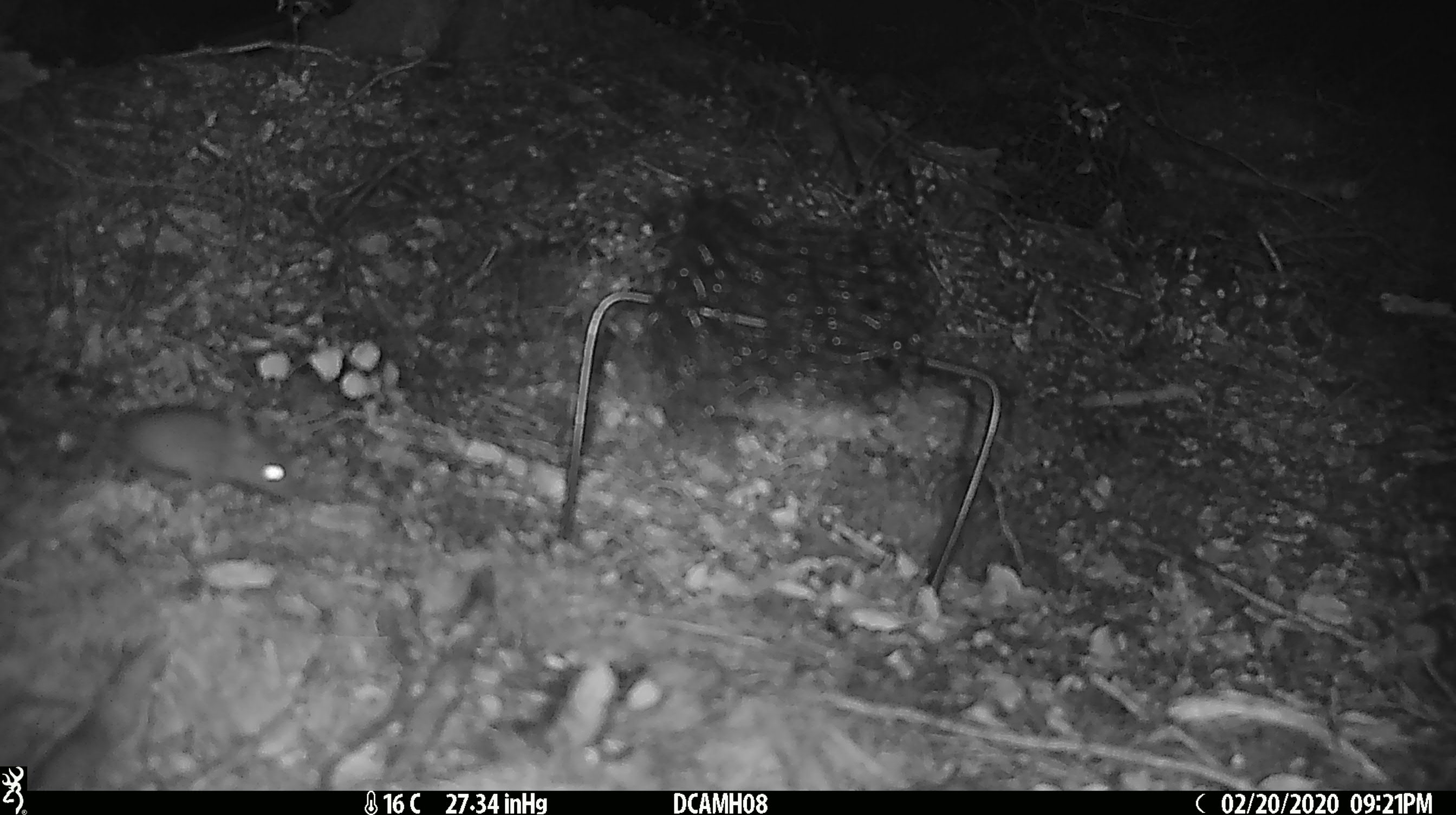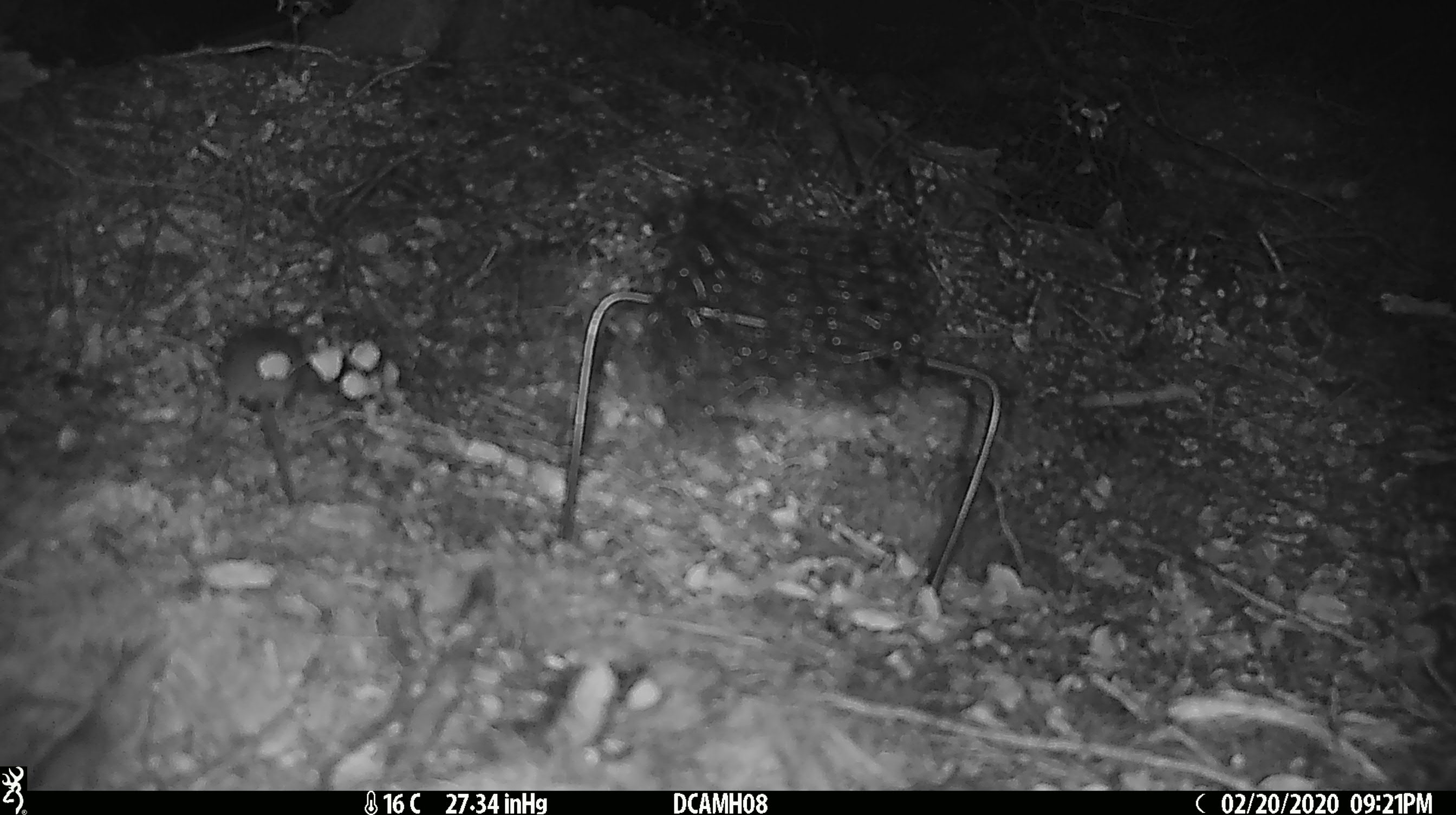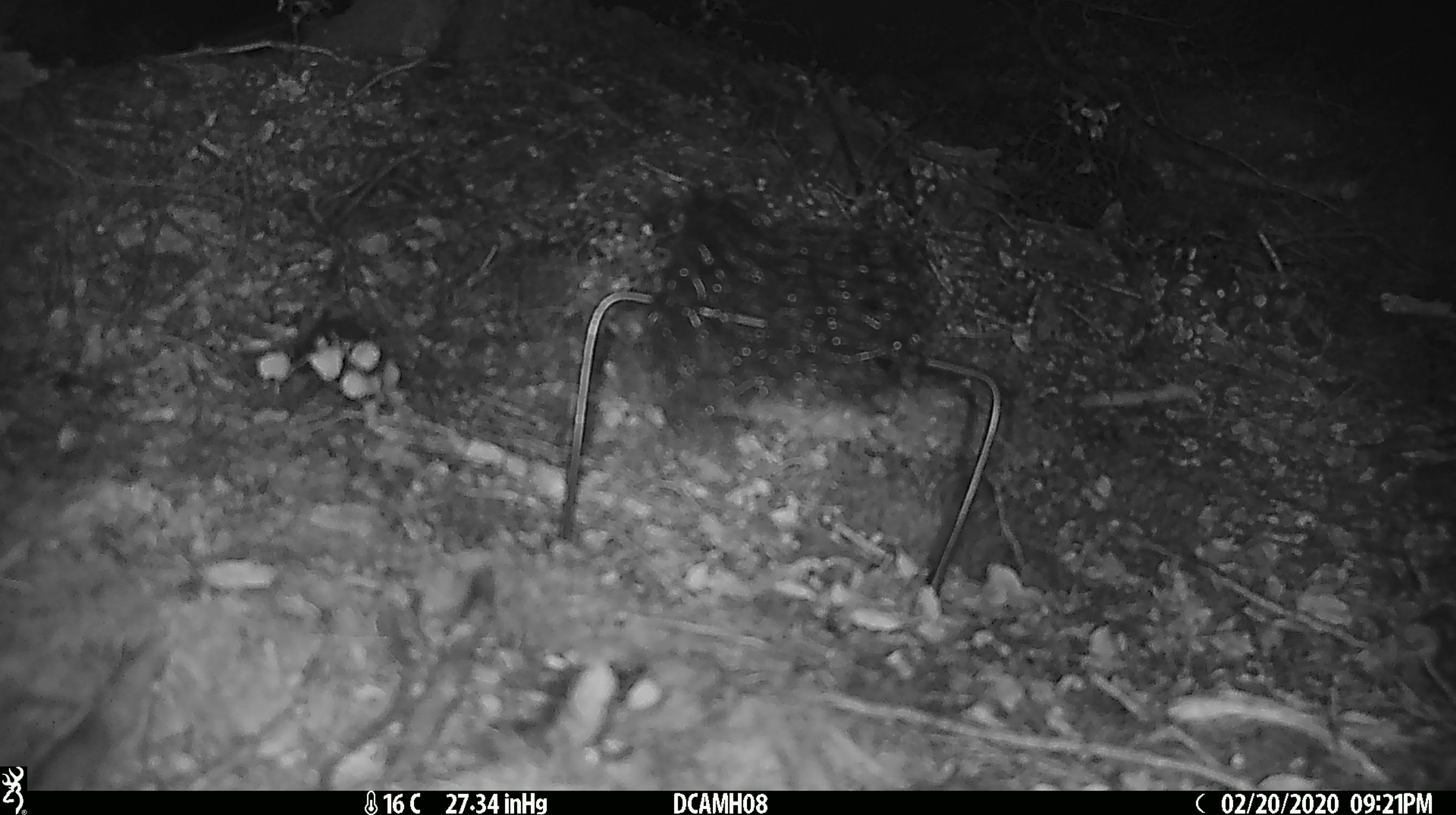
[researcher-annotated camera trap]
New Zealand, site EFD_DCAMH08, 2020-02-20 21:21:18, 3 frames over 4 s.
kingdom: Animalia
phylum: Chordata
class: Mammalia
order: Rodentia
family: Muridae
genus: Mus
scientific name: Mus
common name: mouse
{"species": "mouse (Mus)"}